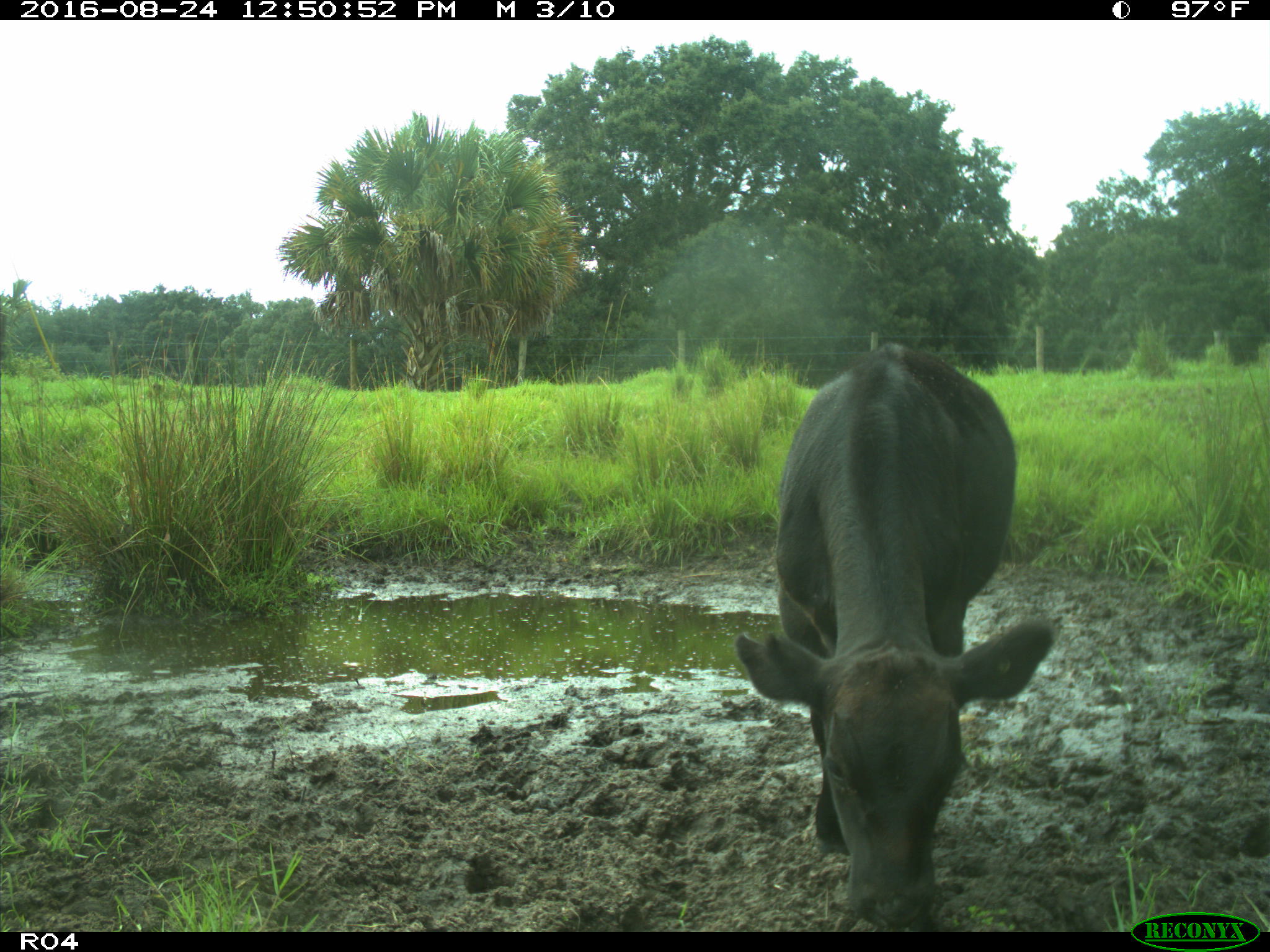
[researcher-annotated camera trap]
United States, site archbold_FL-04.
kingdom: Animalia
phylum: Chordata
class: Mammalia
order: Artiodactyla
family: Bovidae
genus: Bos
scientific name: Bos taurus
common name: domestic cow